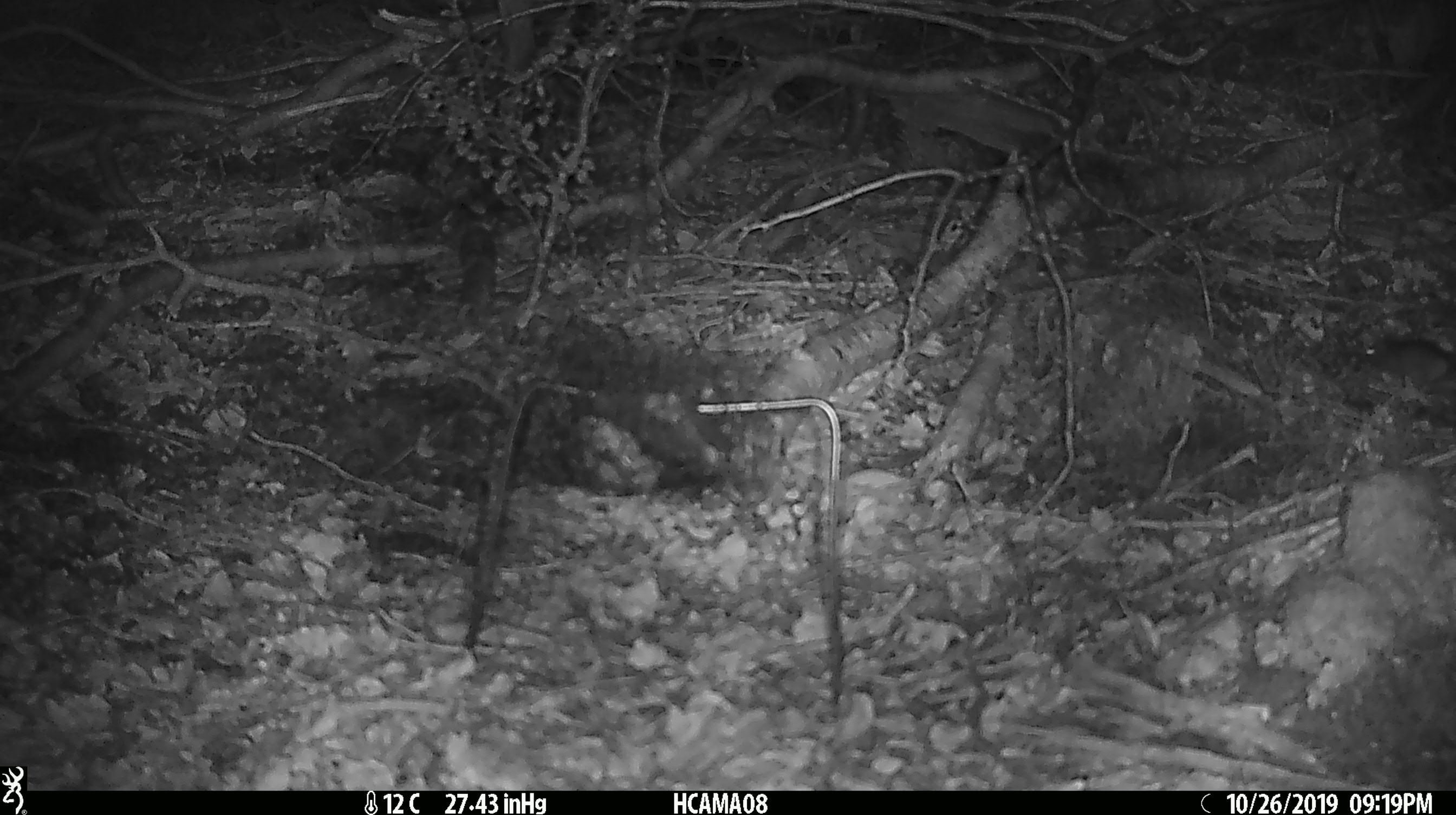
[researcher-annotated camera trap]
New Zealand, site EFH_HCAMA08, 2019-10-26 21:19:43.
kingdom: Animalia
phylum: Chordata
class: Mammalia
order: Rodentia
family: Muridae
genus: Mus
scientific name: Mus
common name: mouse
Mouse (Mus).